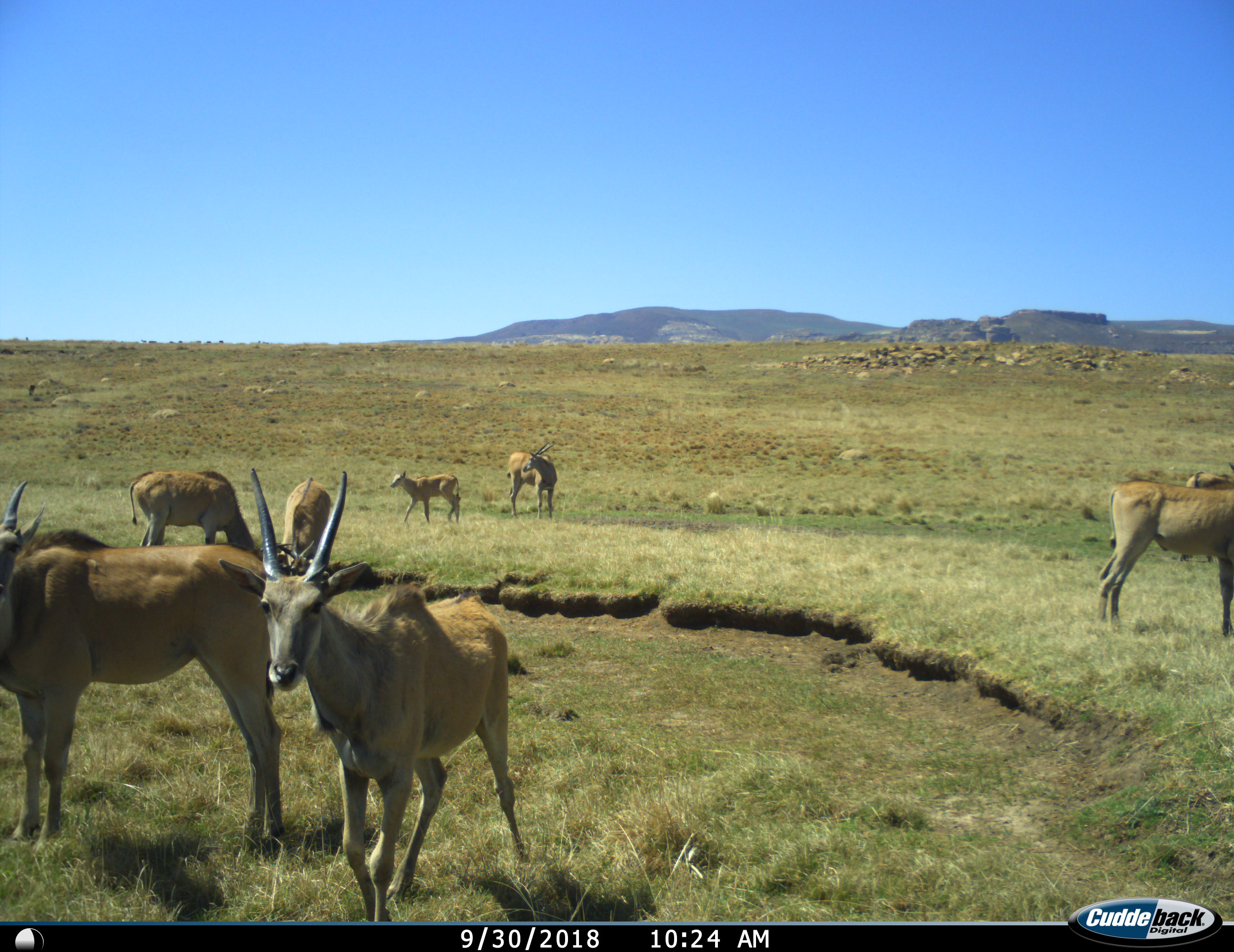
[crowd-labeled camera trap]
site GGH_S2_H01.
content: unidentified animal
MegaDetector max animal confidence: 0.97